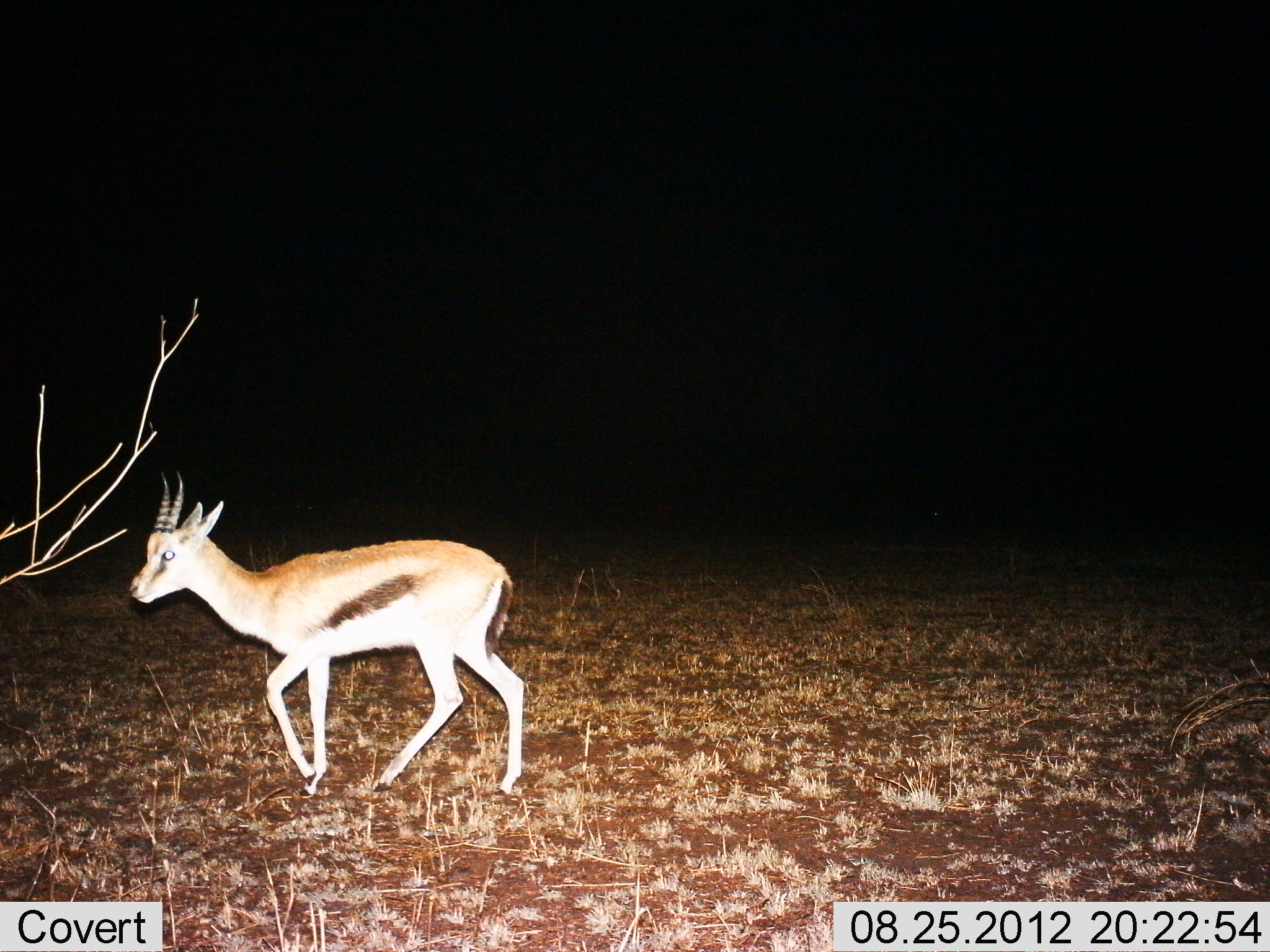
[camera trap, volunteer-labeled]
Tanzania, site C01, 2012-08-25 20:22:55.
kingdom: Animalia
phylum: Chordata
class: Mammalia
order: Artiodactyla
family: Bovidae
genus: Eudorcas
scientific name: Eudorcas thomsonii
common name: thomson's gazelle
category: gazellethomsons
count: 1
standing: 10%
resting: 0%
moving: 90%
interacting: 0%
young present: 10%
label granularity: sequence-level